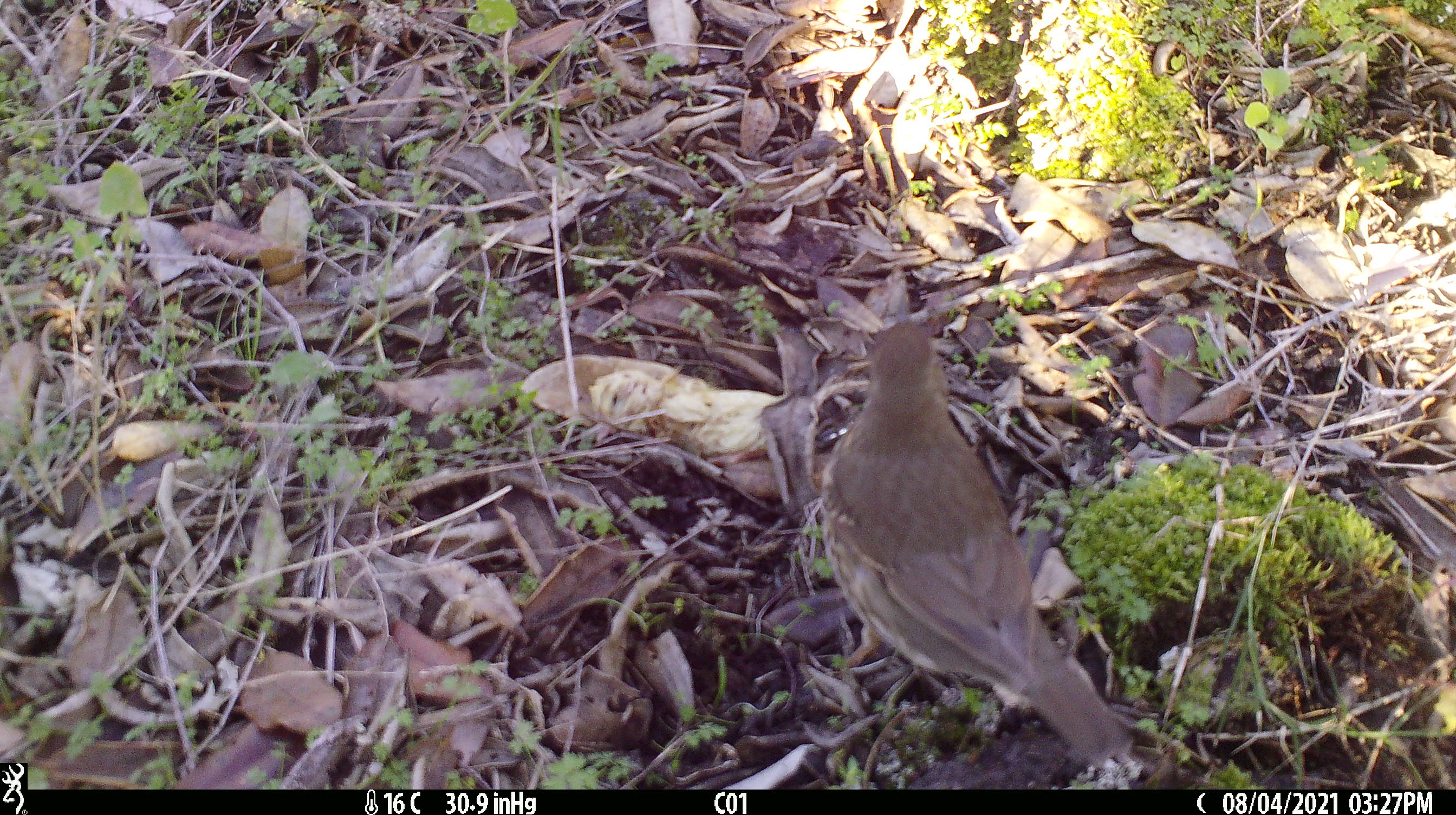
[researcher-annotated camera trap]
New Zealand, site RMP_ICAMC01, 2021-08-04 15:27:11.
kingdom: Animalia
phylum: Chordata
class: Aves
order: Passeriformes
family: Turdidae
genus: Turdus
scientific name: Turdus philomelos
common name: song thrush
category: thrush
Thrush (song thrush) (Turdus philomelos).